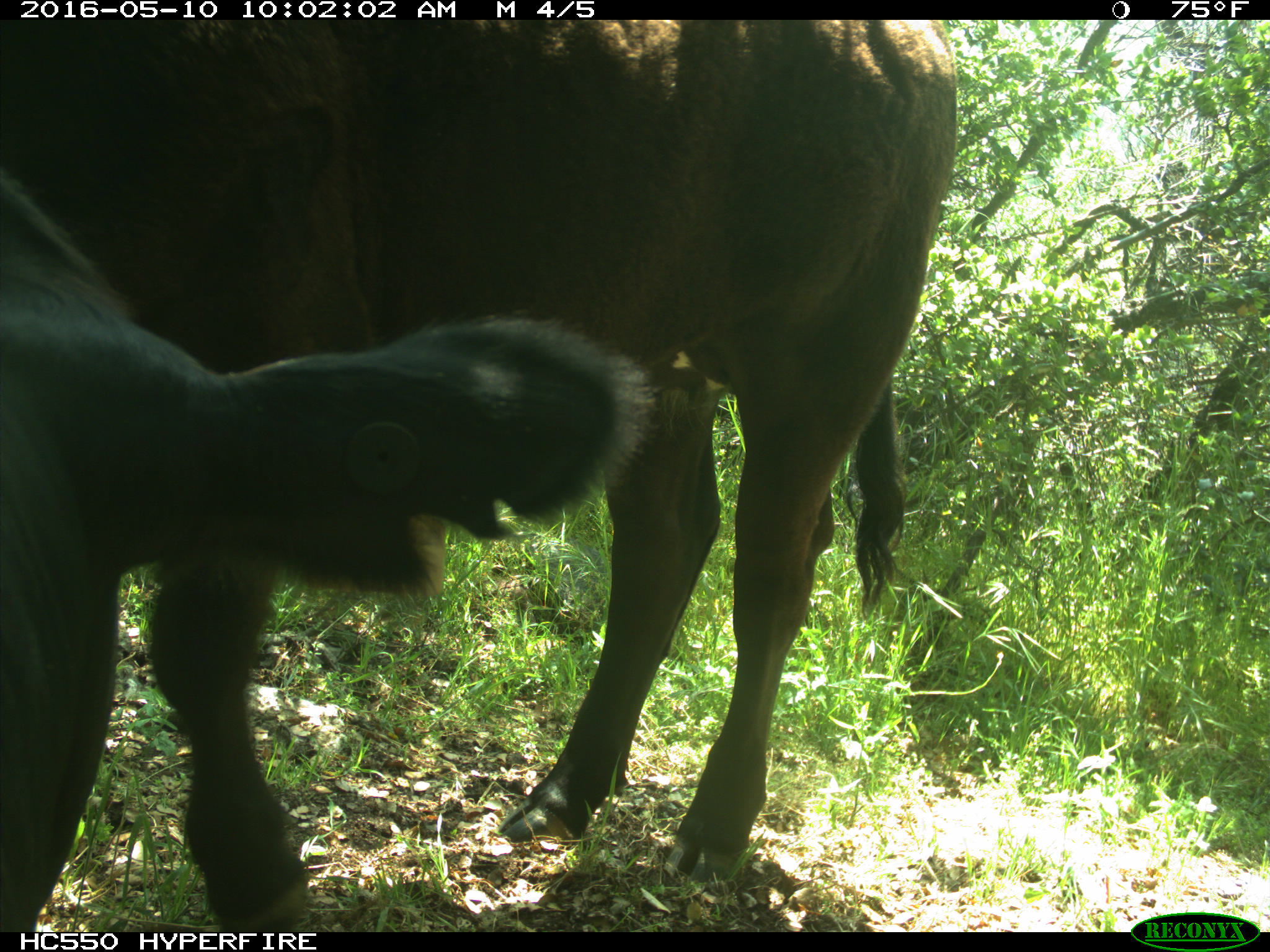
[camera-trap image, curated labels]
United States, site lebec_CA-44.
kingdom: Animalia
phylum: Chordata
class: Mammalia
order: Artiodactyla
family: Bovidae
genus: Bos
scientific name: Bos taurus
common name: domestic cow